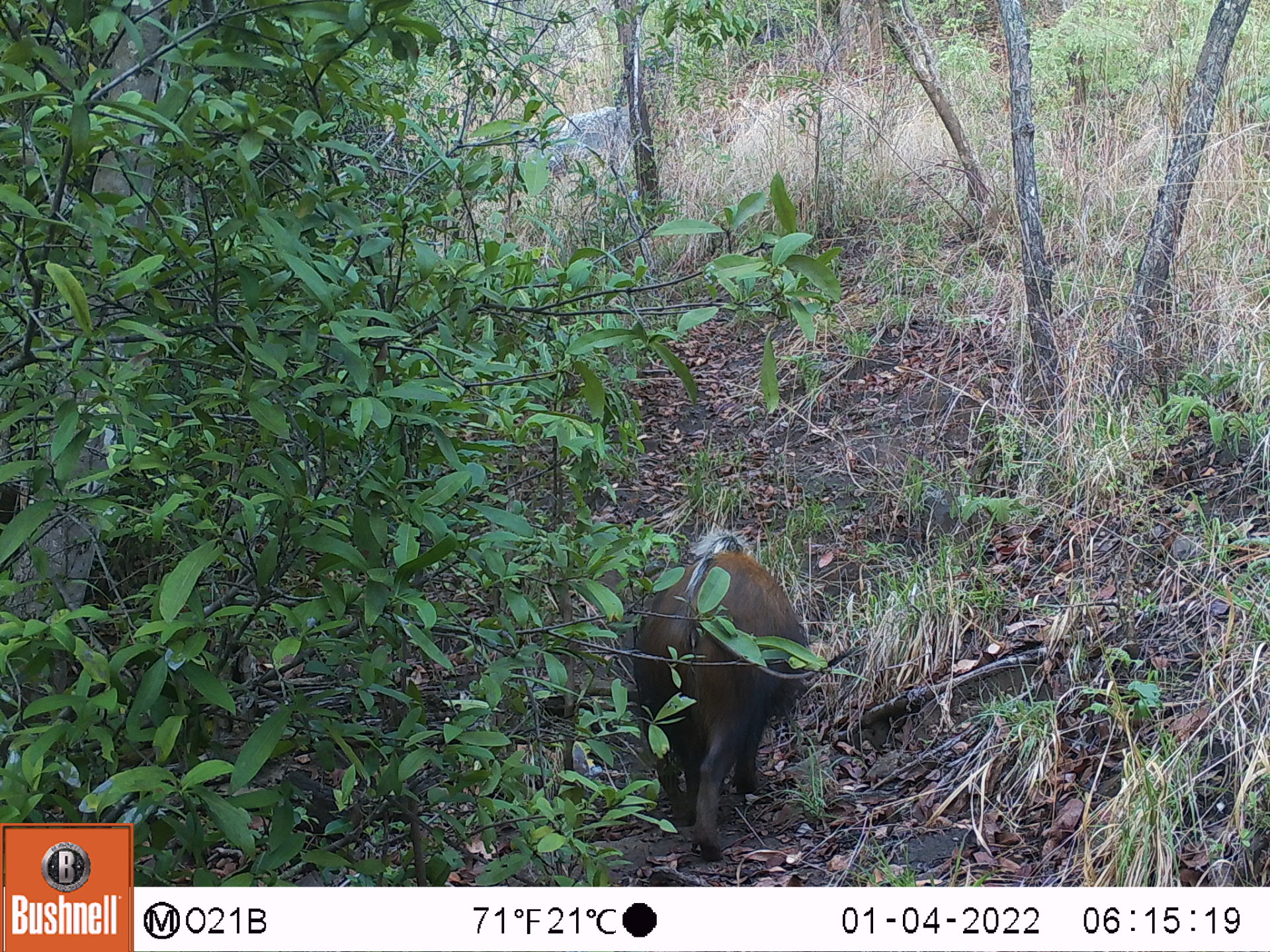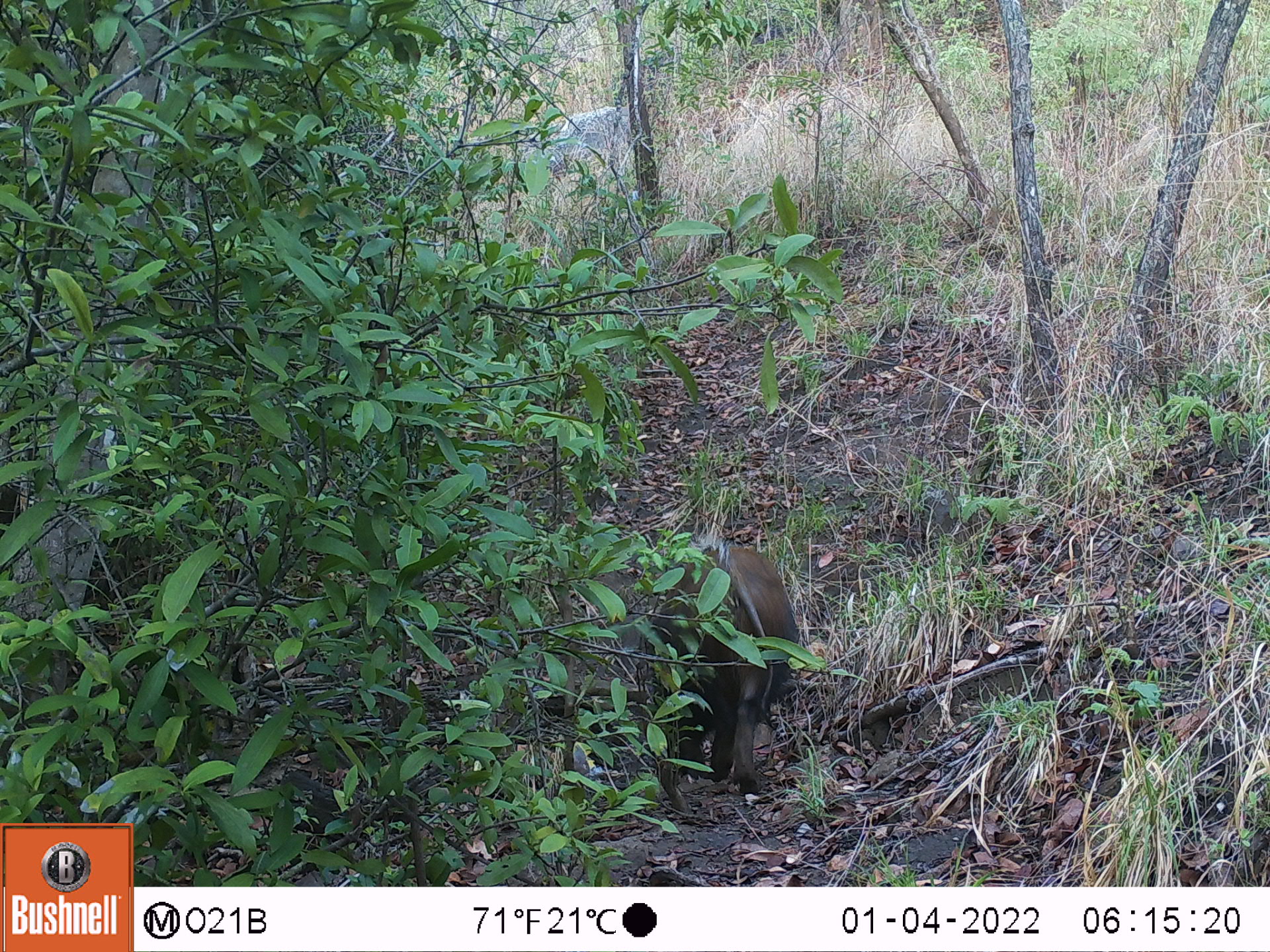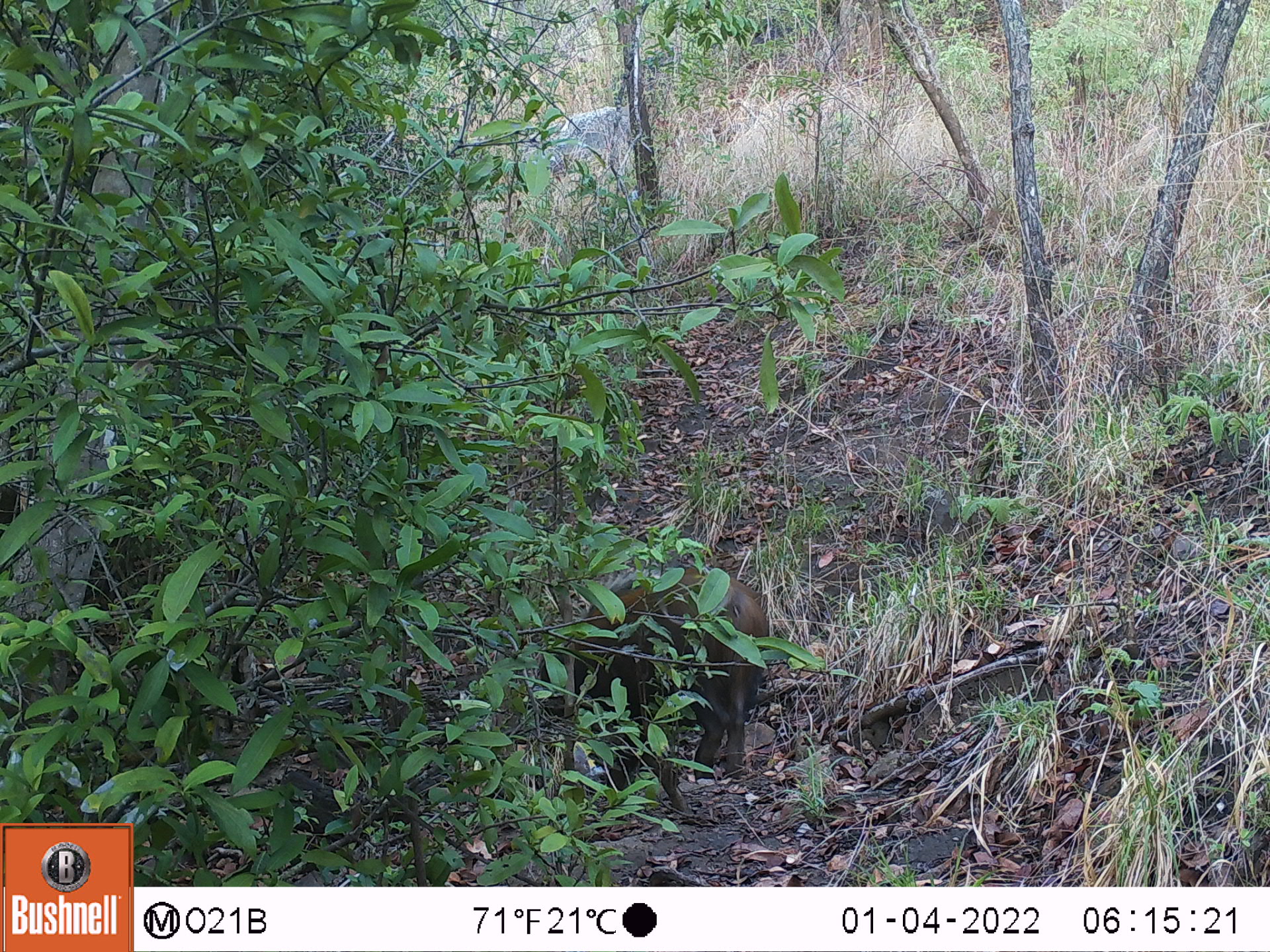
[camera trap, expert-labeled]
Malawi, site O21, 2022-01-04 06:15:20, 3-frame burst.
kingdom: Animalia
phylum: Chordata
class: Mammalia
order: Artiodactyla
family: Suidae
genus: Potamochoerus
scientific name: Potamochoerus larvatus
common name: bushpig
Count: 1.